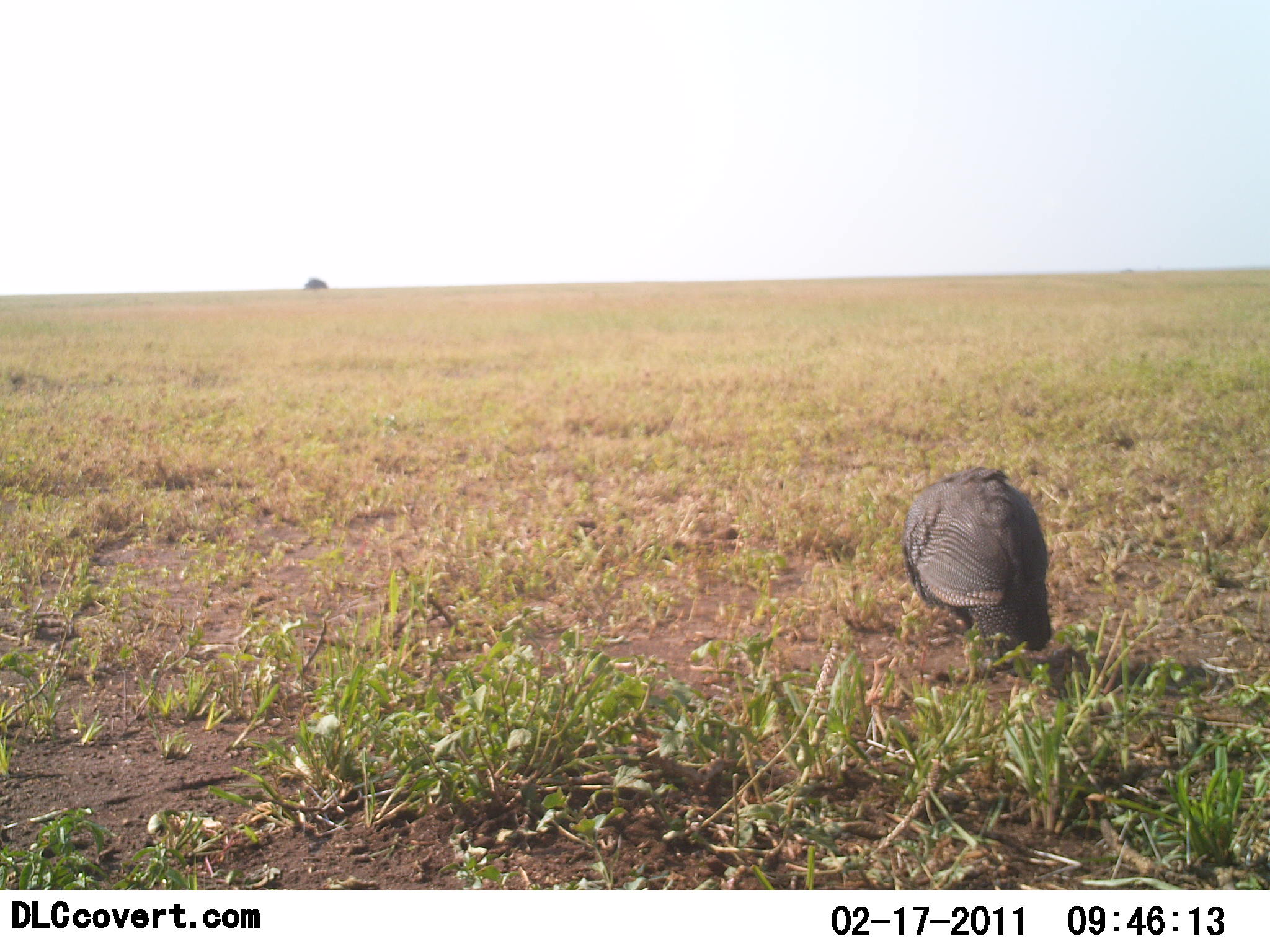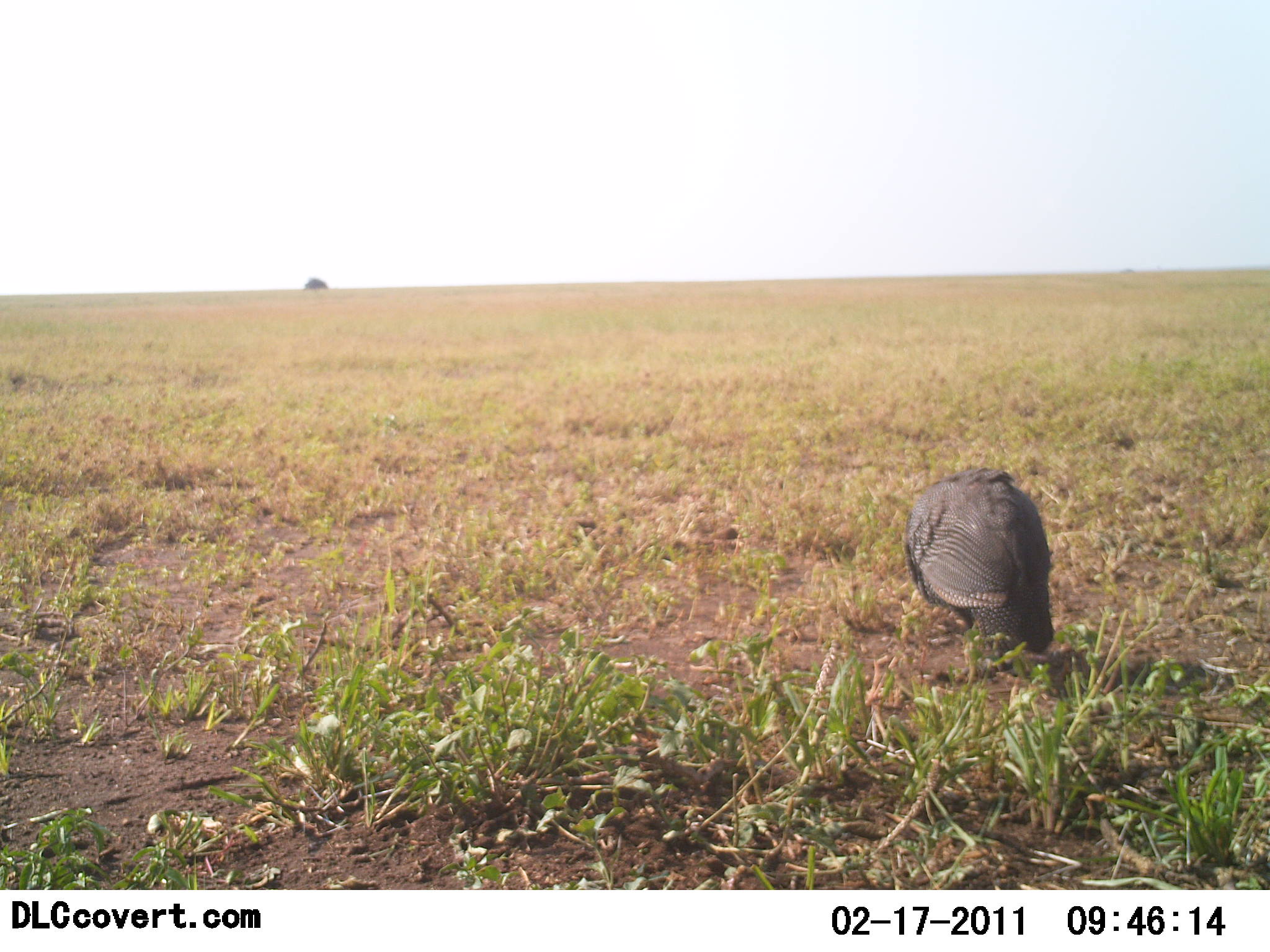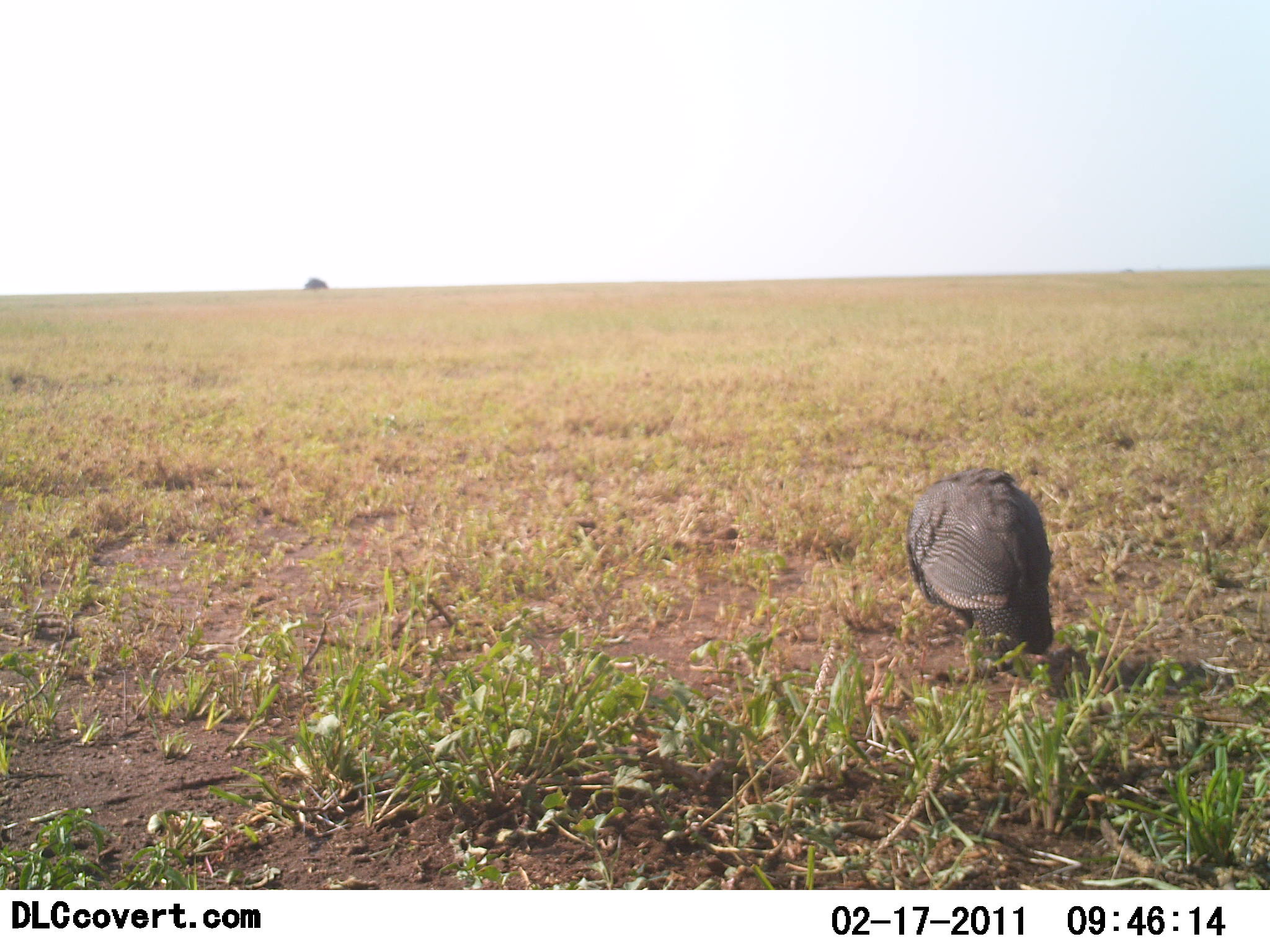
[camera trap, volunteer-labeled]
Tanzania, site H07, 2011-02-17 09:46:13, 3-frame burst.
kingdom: Animalia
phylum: Chordata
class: Aves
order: Galliformes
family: Numididae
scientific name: Numididae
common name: guinea fowl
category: guineafowl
Guineafowl (guinea fowl) (Numididae), count 1. Behavior (volunteer vote fractions): standing 71%, resting 7%, moving 0%, interacting 0%. Young present (vote fraction): 0%. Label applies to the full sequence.